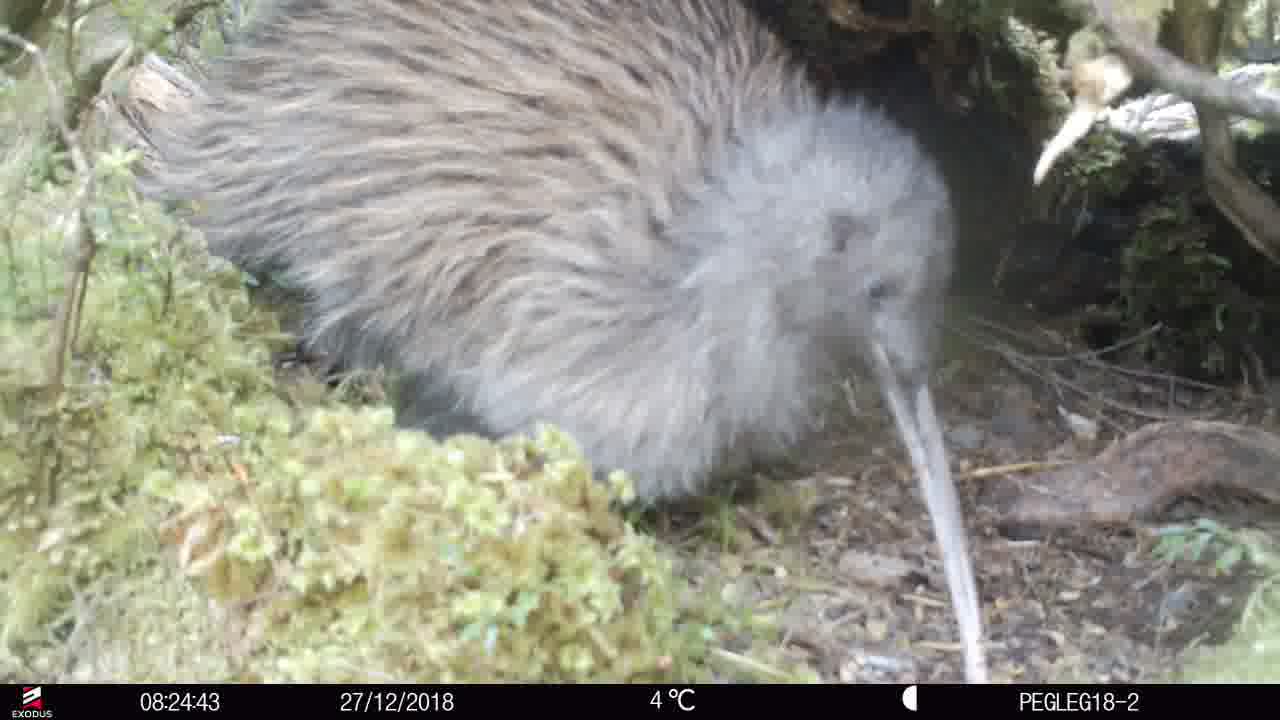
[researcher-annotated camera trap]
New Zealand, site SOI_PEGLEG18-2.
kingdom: Animalia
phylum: Chordata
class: Aves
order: Apterygiformes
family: Apterygidae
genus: Apteryx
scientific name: Apteryx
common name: kiwi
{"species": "kiwi (Apteryx)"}